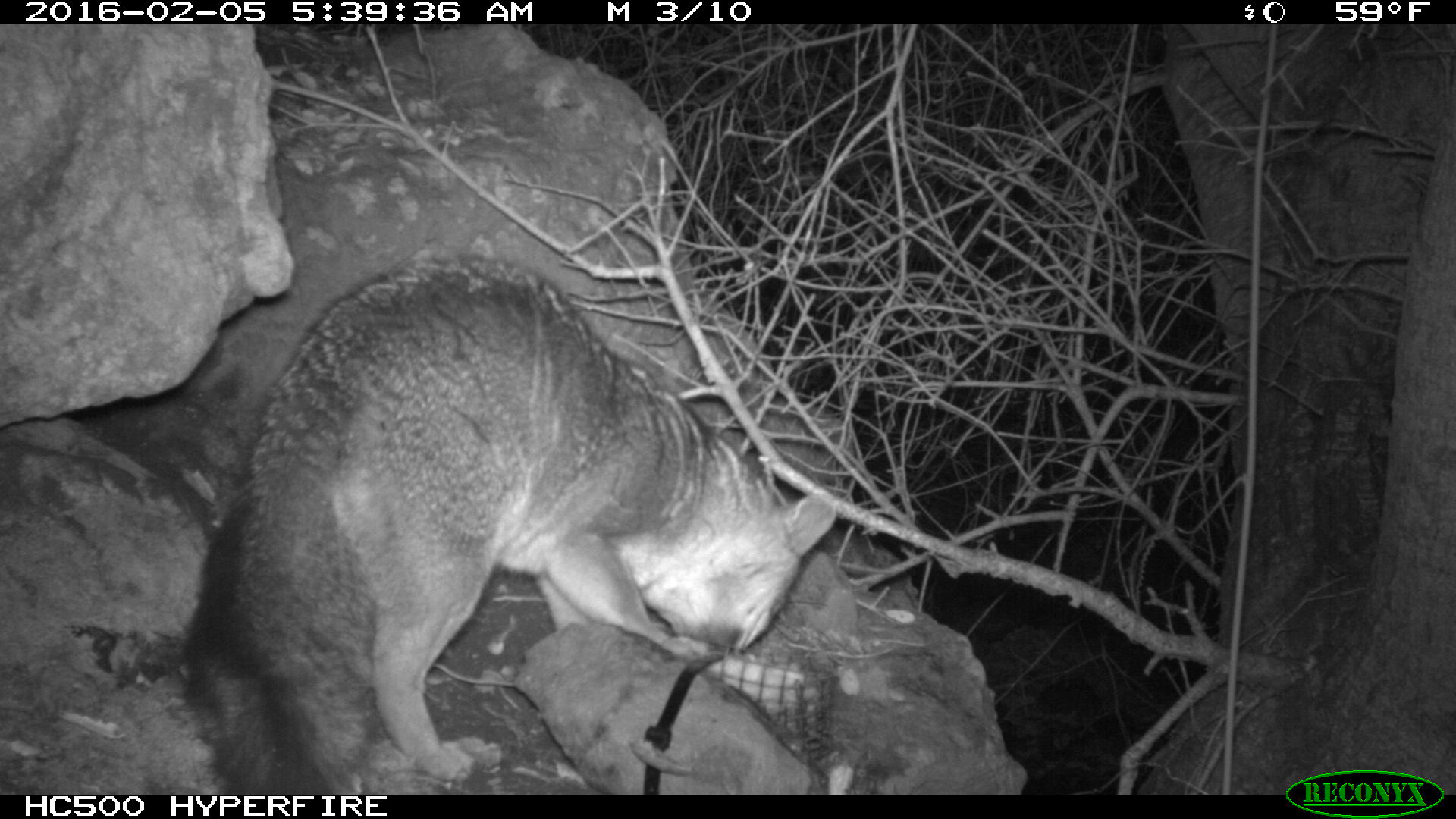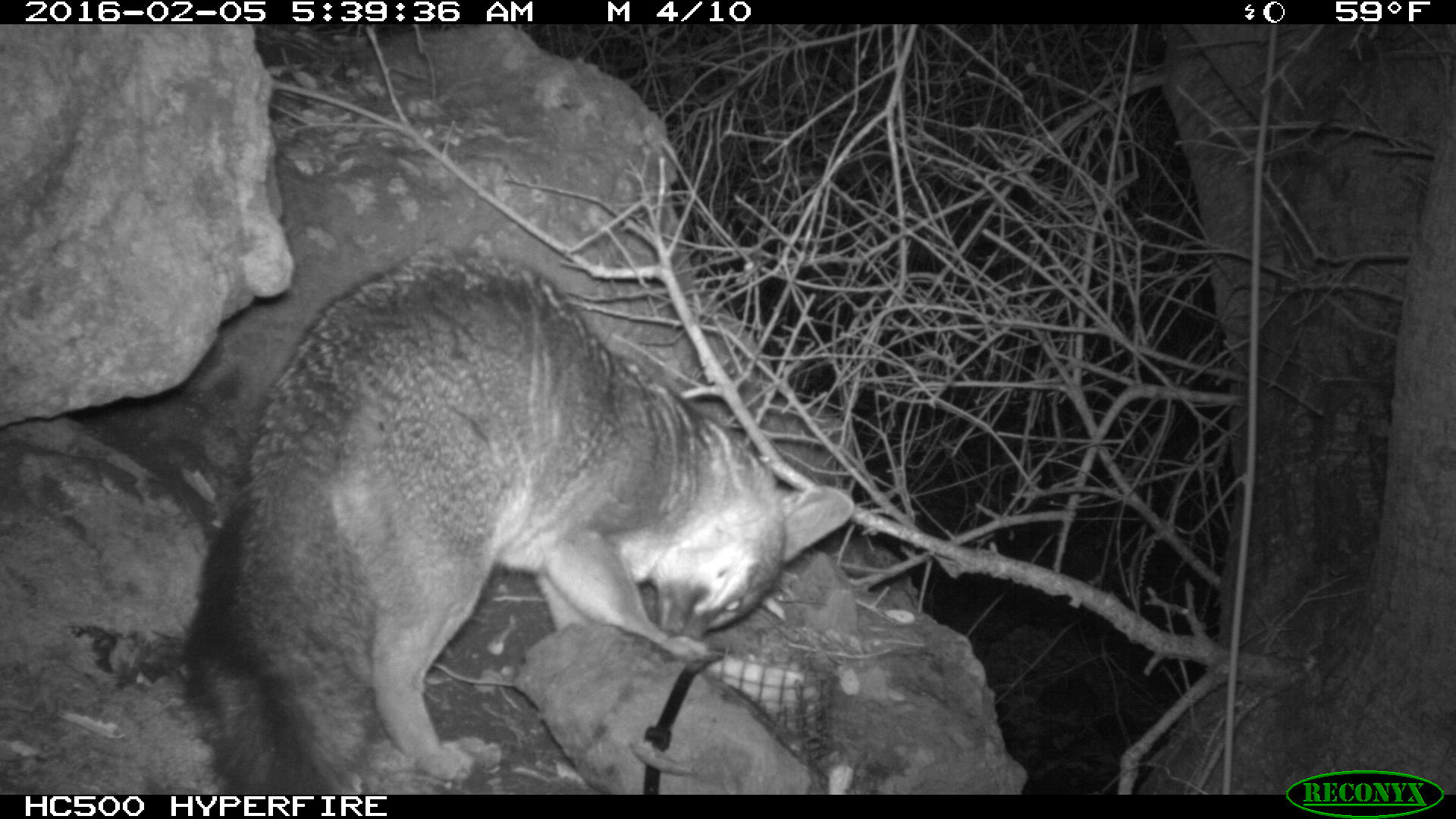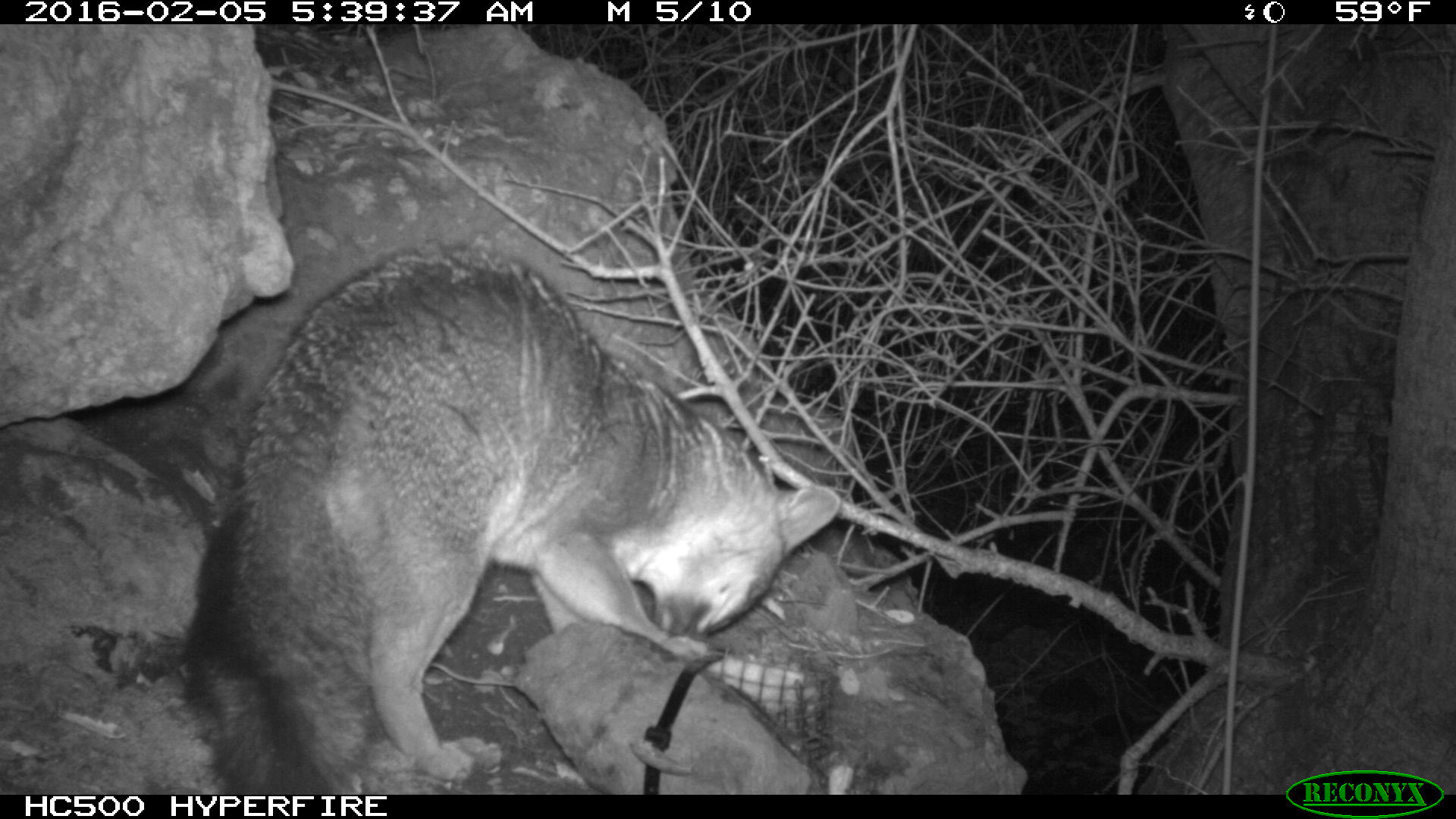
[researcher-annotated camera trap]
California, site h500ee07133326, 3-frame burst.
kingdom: Animalia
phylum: Chordata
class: Mammalia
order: Carnivora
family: Canidae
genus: Urocyon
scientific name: Urocyon littoralis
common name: island fox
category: fox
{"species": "fox (island fox) (Urocyon littoralis)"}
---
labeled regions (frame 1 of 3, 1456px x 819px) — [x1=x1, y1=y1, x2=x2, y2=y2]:
fox: [x1=187, y1=241, x2=837, y2=795]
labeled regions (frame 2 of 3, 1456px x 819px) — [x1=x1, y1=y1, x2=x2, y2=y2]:
fox: [x1=186, y1=252, x2=853, y2=794]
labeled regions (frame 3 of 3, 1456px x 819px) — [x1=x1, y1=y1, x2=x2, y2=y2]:
fox: [x1=174, y1=238, x2=843, y2=792]